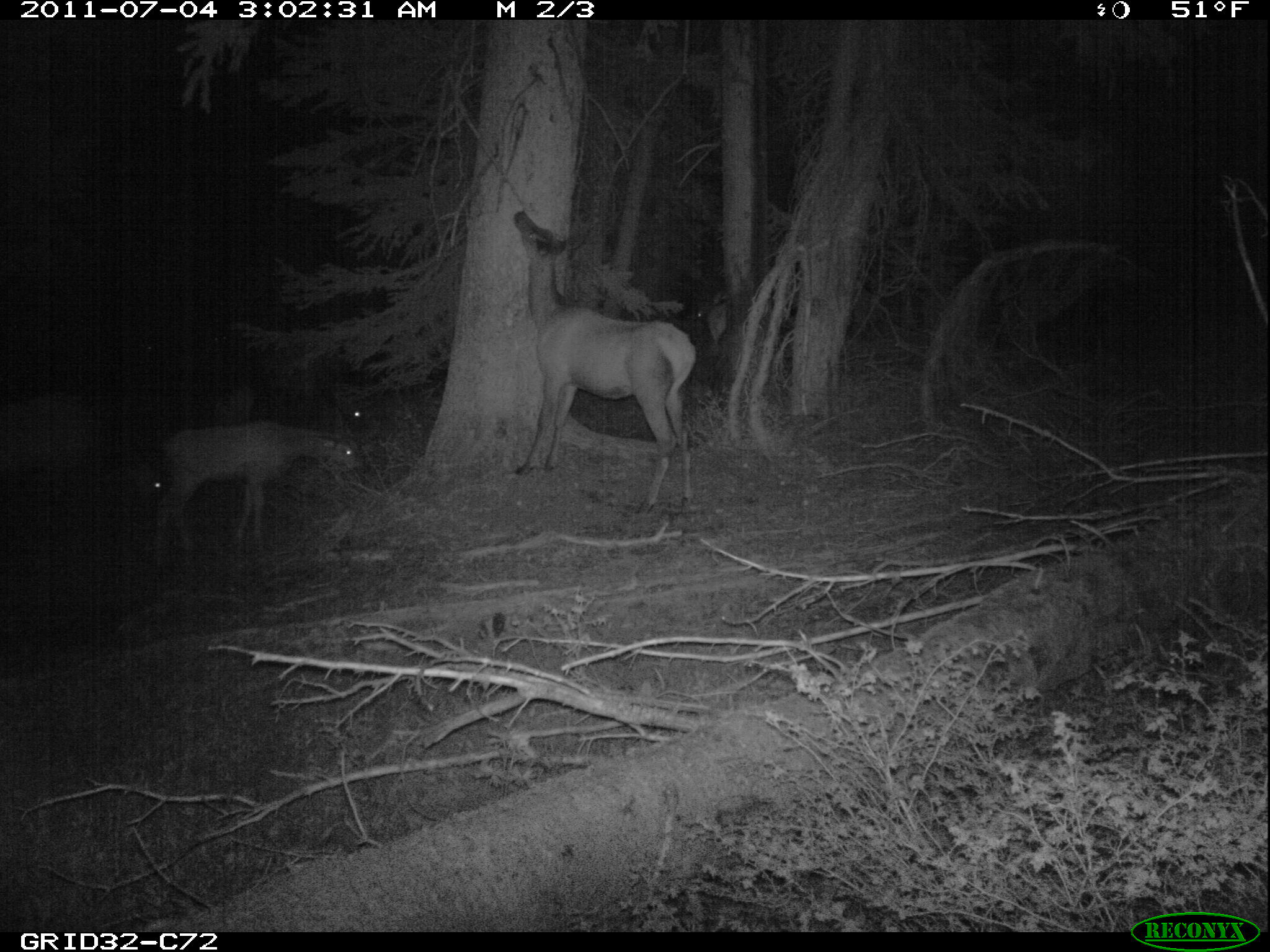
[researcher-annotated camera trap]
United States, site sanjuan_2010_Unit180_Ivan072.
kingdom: Animalia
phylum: Chordata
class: Mammalia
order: Artiodactyla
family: Cervidae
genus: Cervus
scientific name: Cervus elaphus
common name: red deer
Cervus elaphus (red deer).